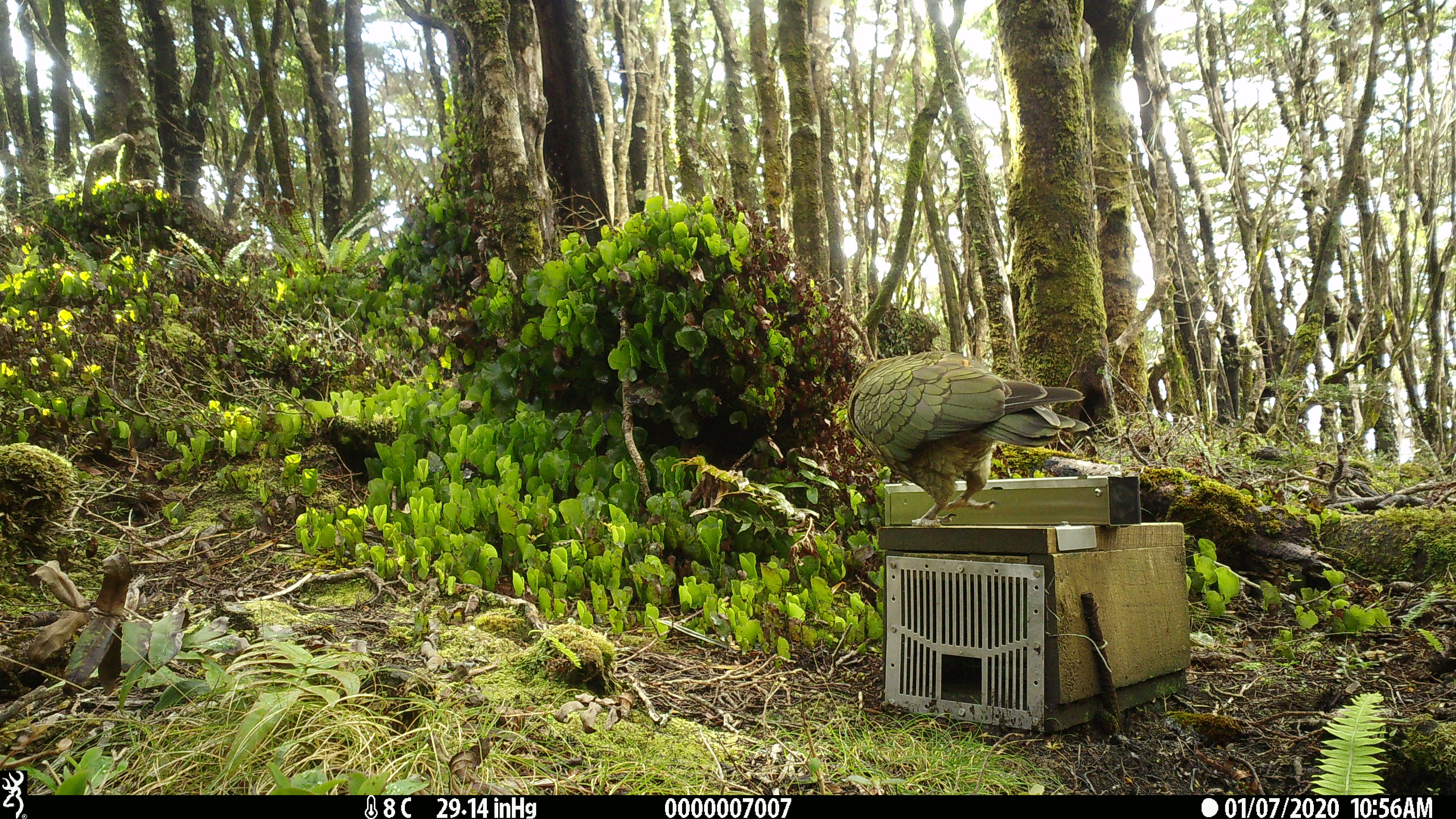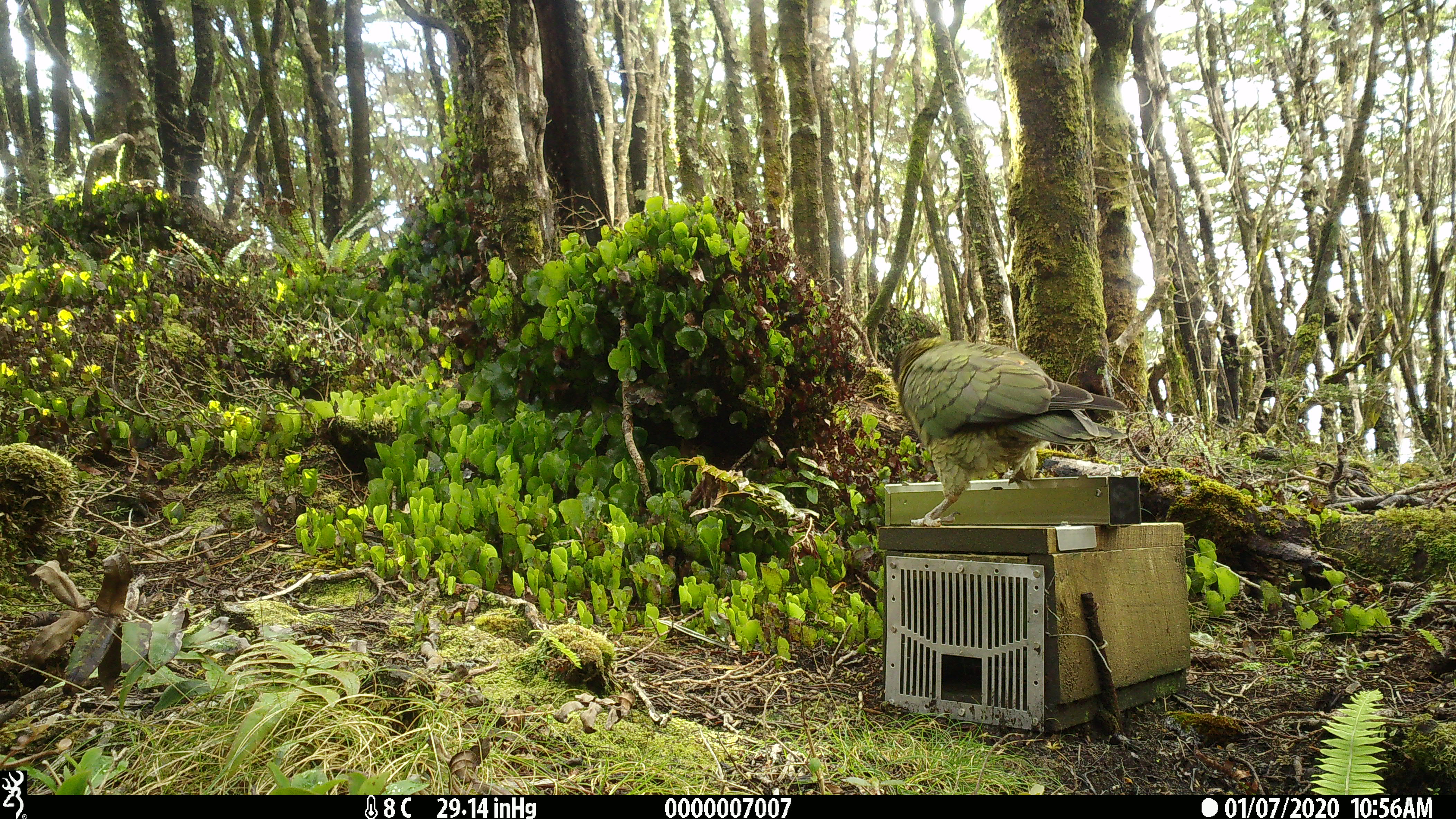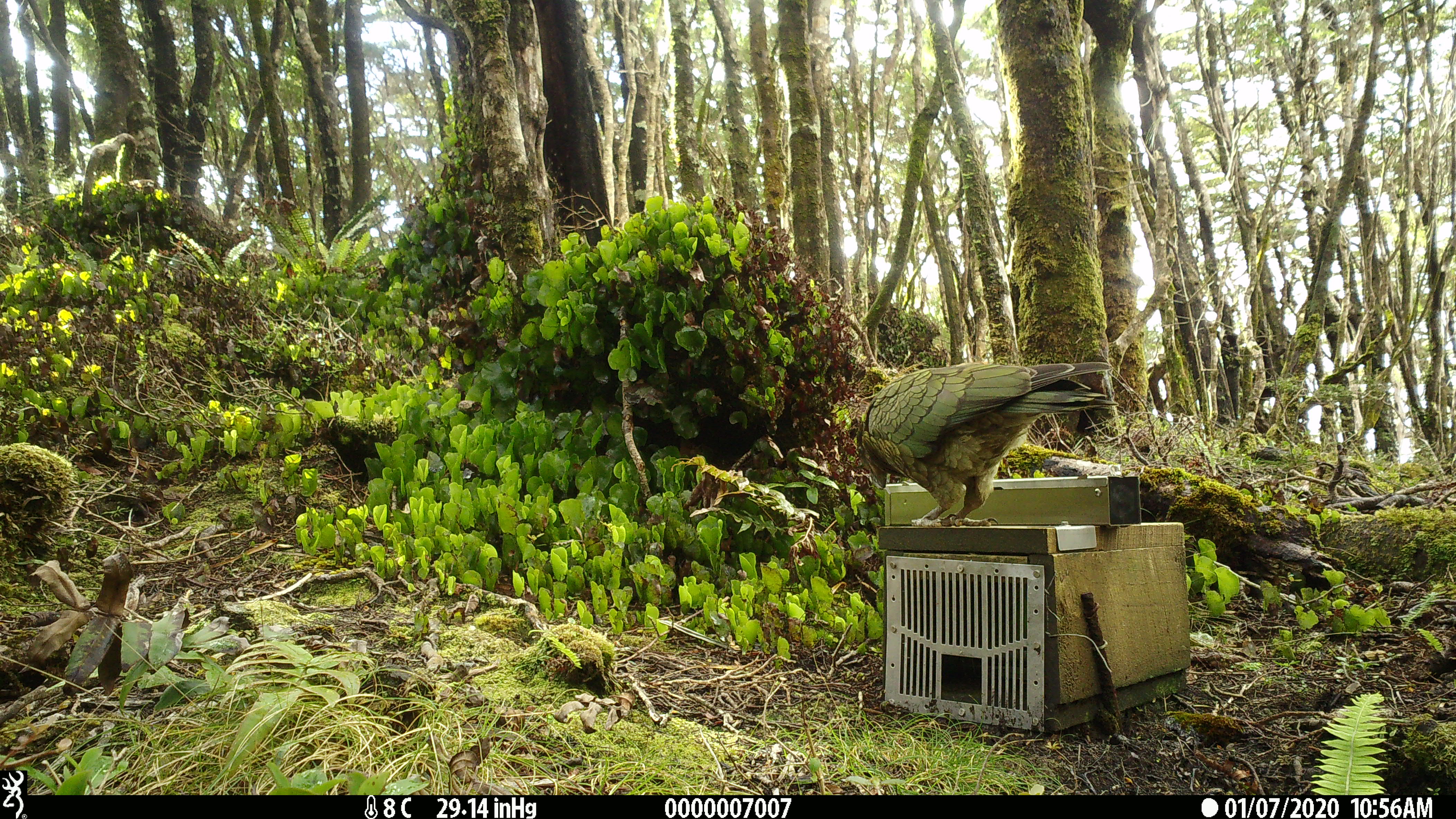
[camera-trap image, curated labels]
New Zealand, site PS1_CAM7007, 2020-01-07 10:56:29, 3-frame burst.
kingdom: Animalia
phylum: Chordata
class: Aves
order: Psittaciformes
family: Strigopidae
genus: Nestor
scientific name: Nestor notabilis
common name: kea